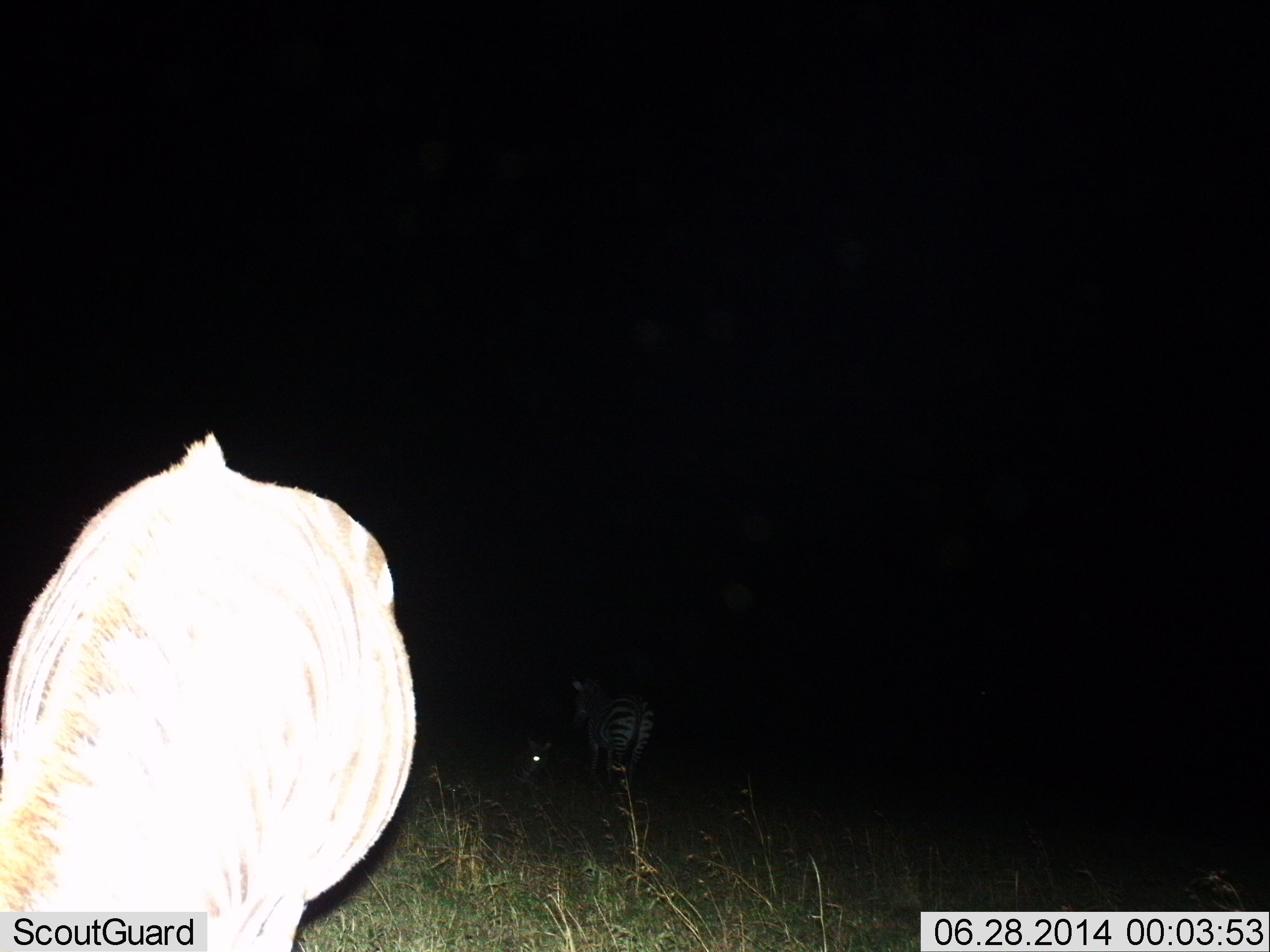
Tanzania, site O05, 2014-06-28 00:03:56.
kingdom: Animalia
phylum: Chordata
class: Mammalia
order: Perissodactyla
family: Equidae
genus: Equus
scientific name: Equus quagga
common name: plains zebra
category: zebra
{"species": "zebra (plains zebra) (Equus quagga)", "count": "2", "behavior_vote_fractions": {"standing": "80%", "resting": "10%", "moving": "10%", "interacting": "0%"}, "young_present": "0%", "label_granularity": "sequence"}